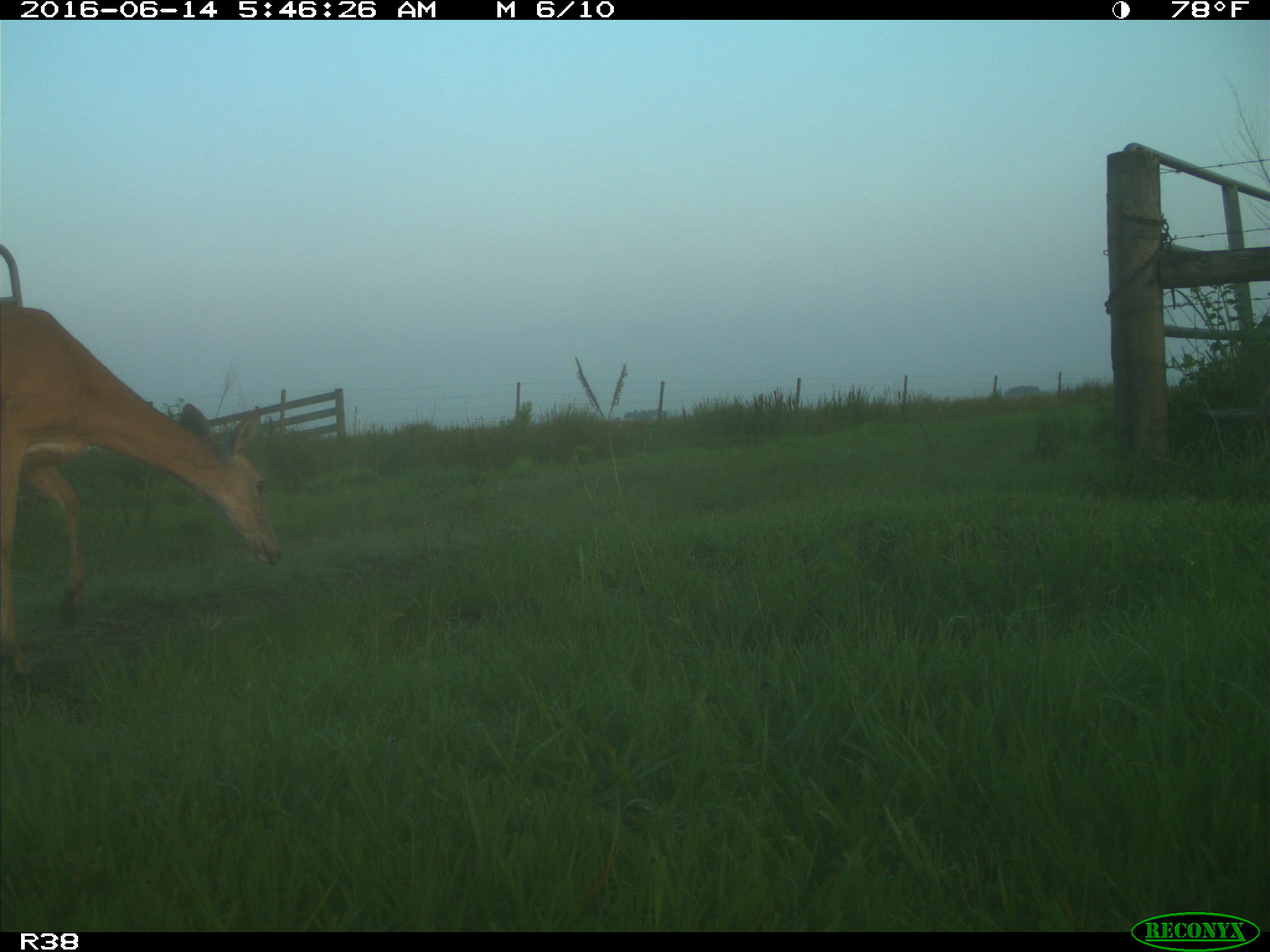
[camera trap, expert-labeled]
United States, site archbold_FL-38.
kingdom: Animalia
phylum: Chordata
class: Mammalia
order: Artiodactyla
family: Cervidae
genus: Odocoileus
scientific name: Odocoileus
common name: deer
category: unidentified deer